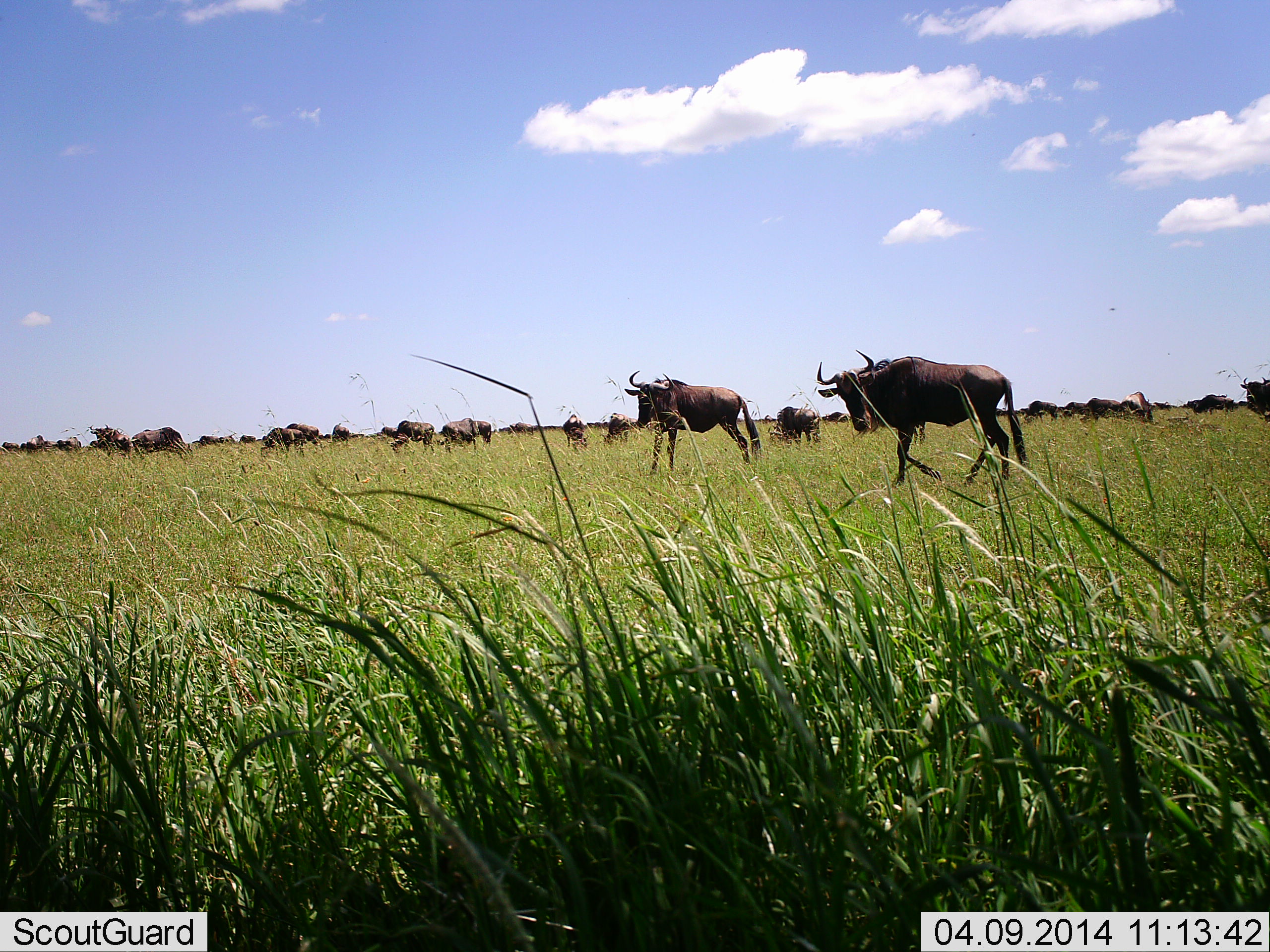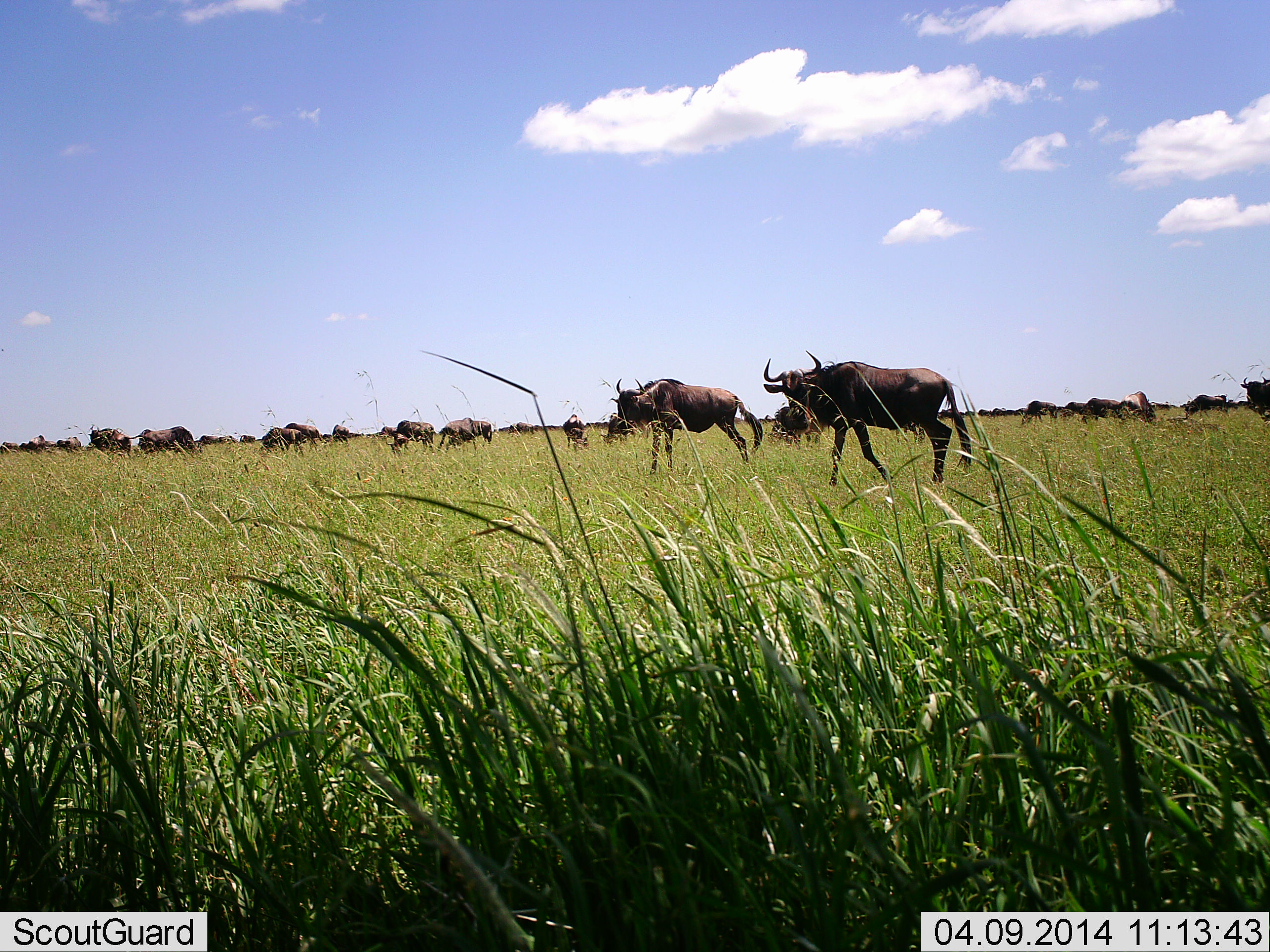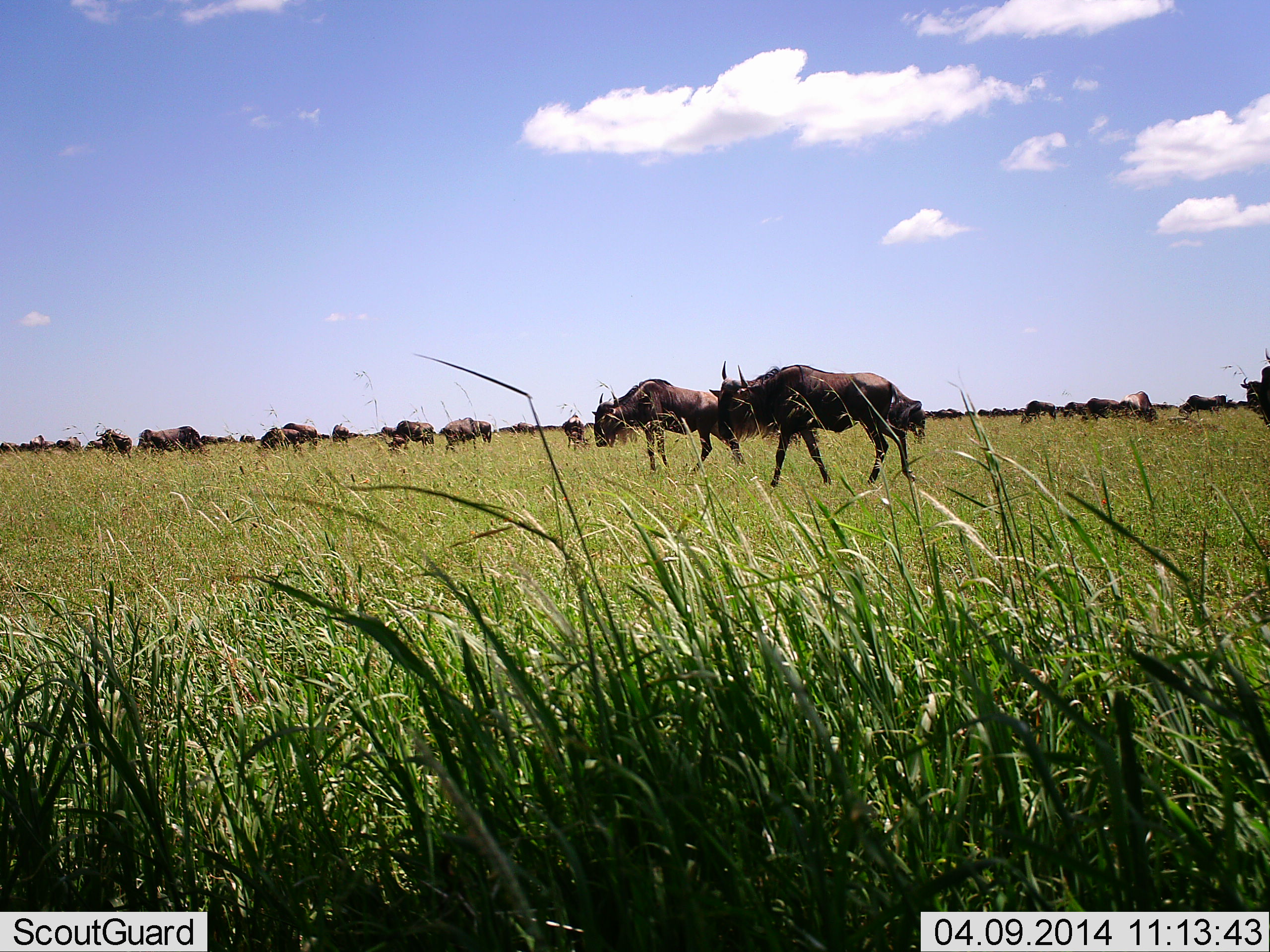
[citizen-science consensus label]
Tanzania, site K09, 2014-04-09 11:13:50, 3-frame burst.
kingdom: Animalia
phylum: Chordata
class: Mammalia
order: Artiodactyla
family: Bovidae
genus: Connochaetes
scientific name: Connochaetes taurinus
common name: blue wildebeest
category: wildebeest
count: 11-50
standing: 50%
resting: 0%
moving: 90%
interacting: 10%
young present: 0%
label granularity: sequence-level